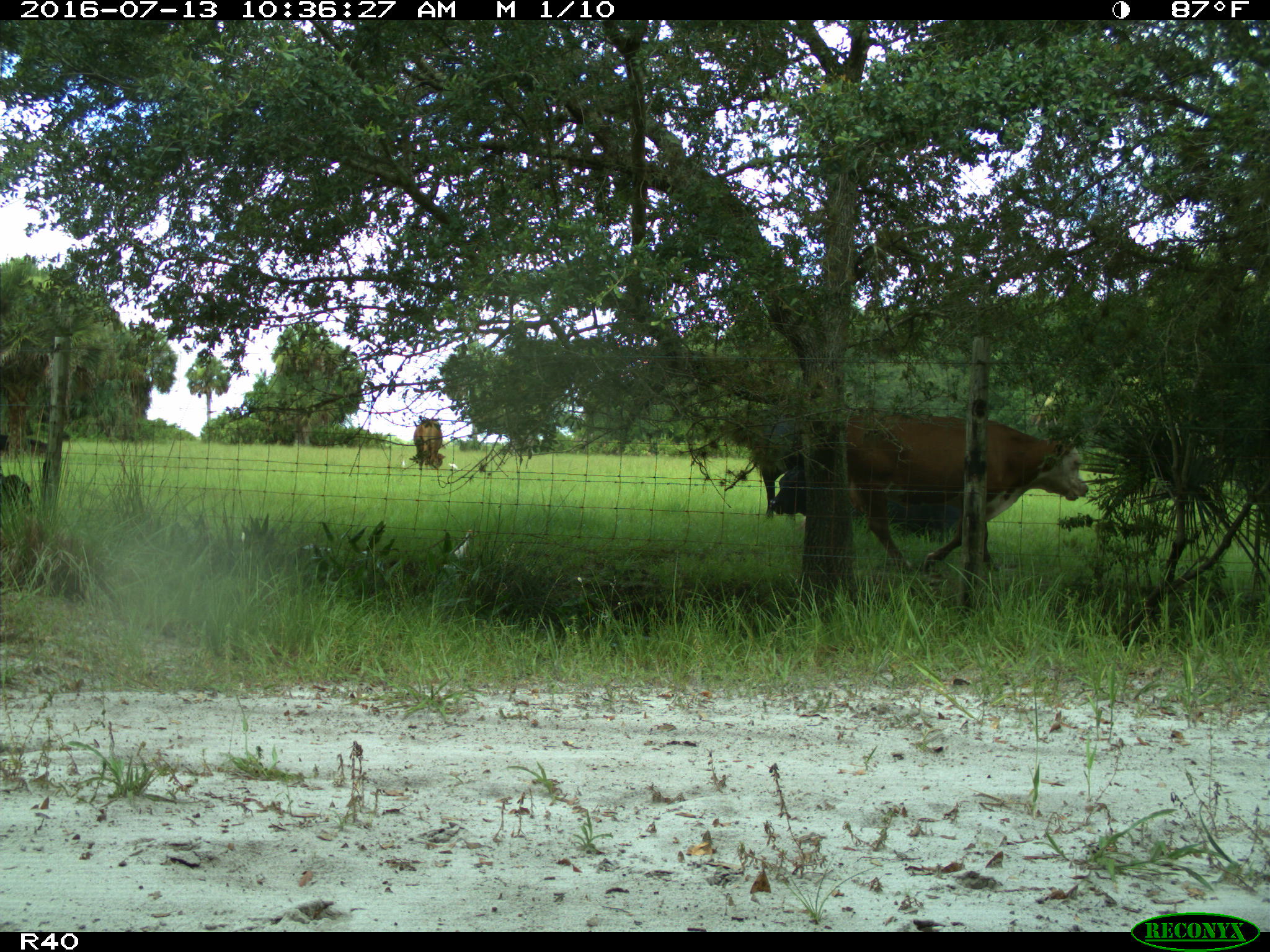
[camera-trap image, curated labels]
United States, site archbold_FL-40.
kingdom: Animalia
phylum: Chordata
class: Mammalia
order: Artiodactyla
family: Bovidae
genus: Bos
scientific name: Bos taurus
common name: domestic cow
Bos taurus (domestic cow).